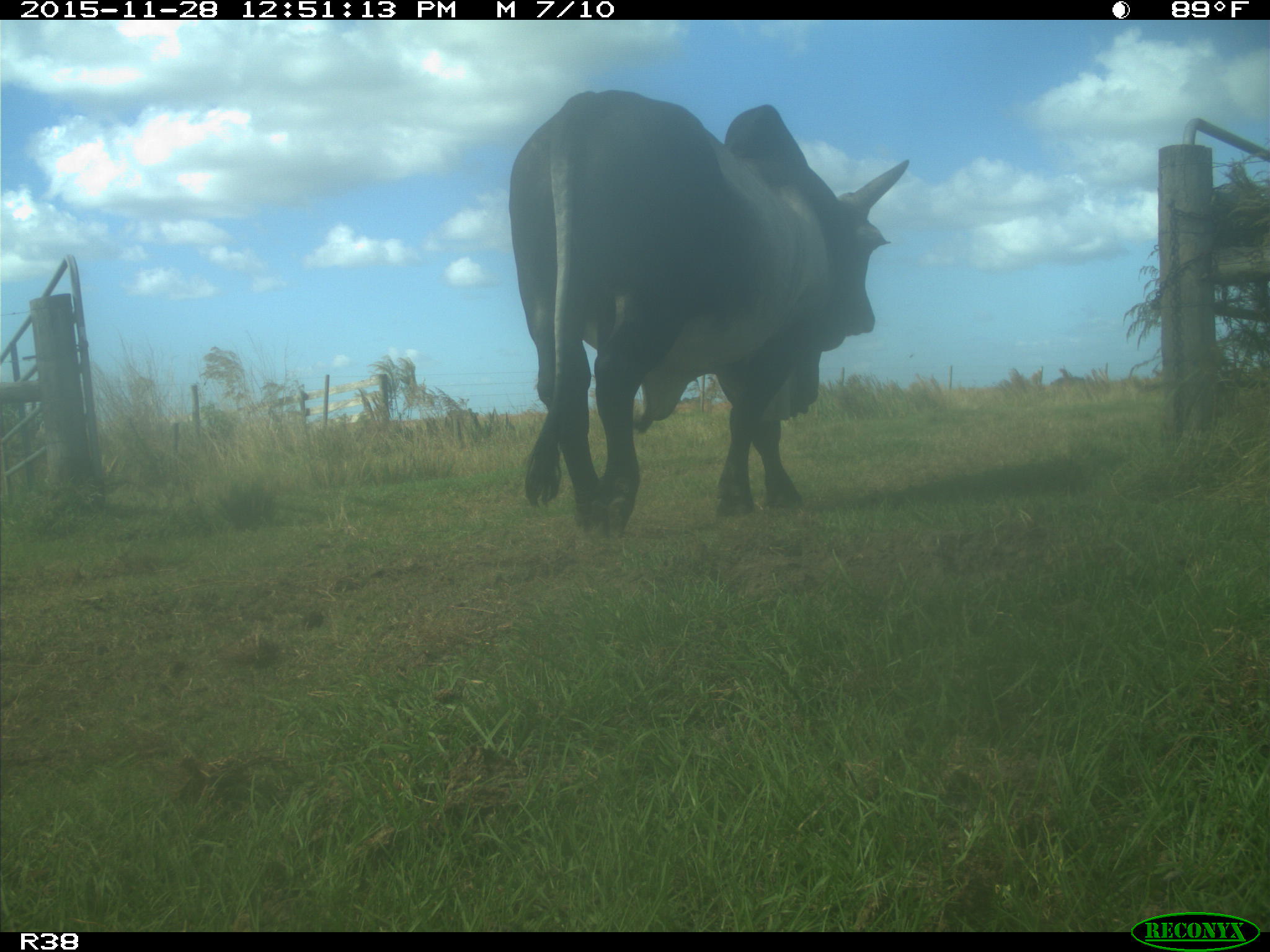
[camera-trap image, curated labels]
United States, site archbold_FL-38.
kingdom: Animalia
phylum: Chordata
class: Mammalia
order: Artiodactyla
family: Bovidae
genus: Bos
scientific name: Bos taurus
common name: domestic cow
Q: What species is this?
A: Bos taurus (domestic cow).